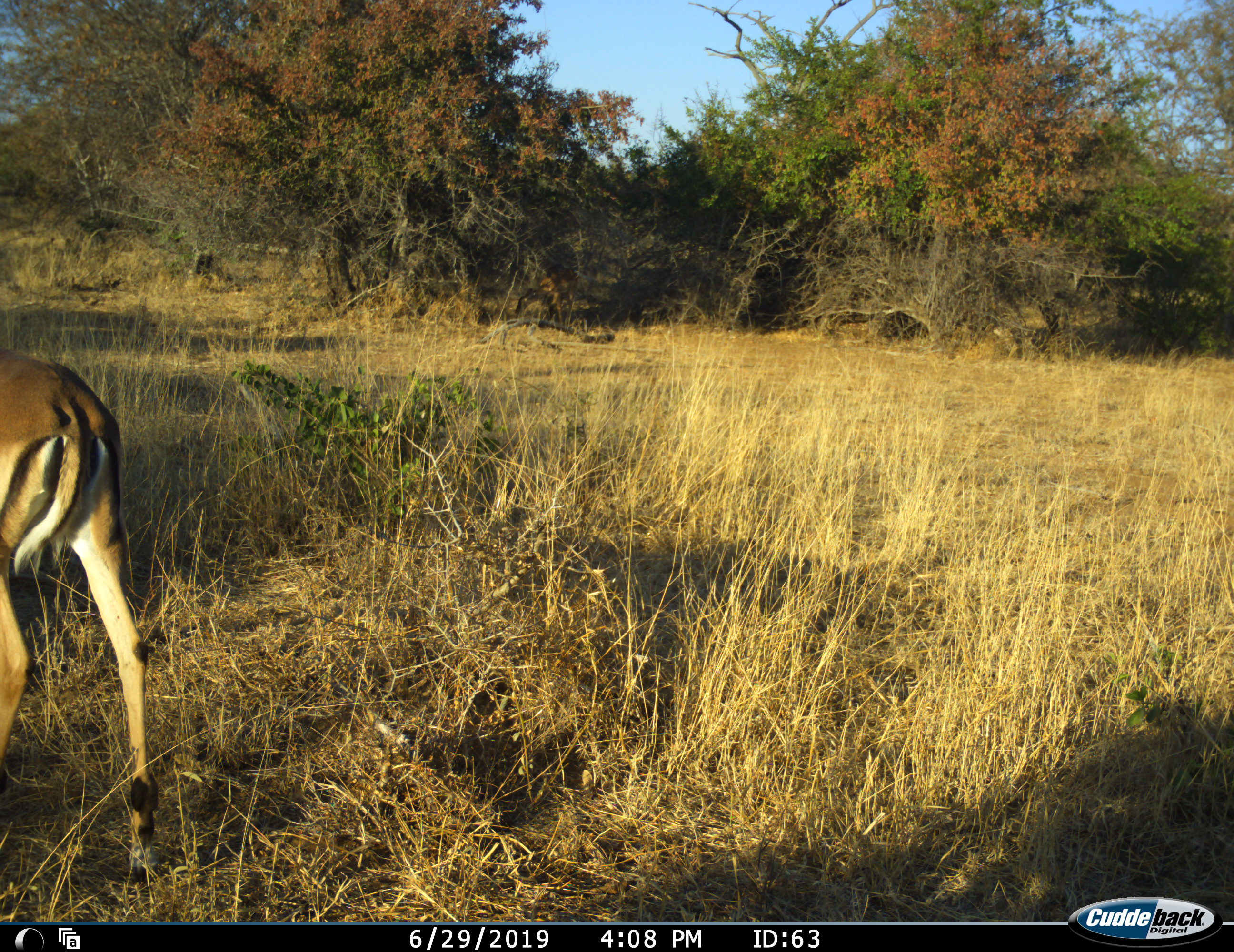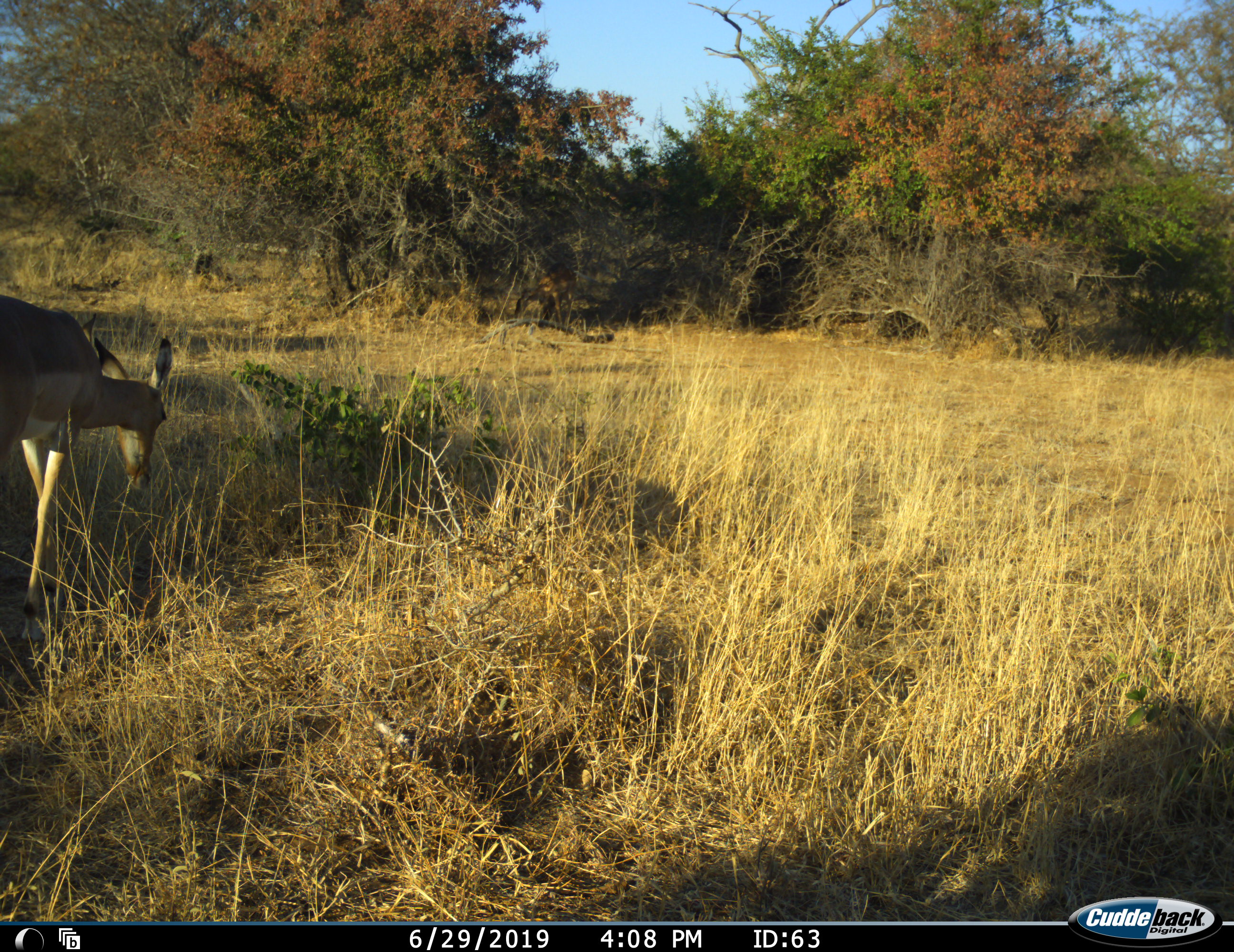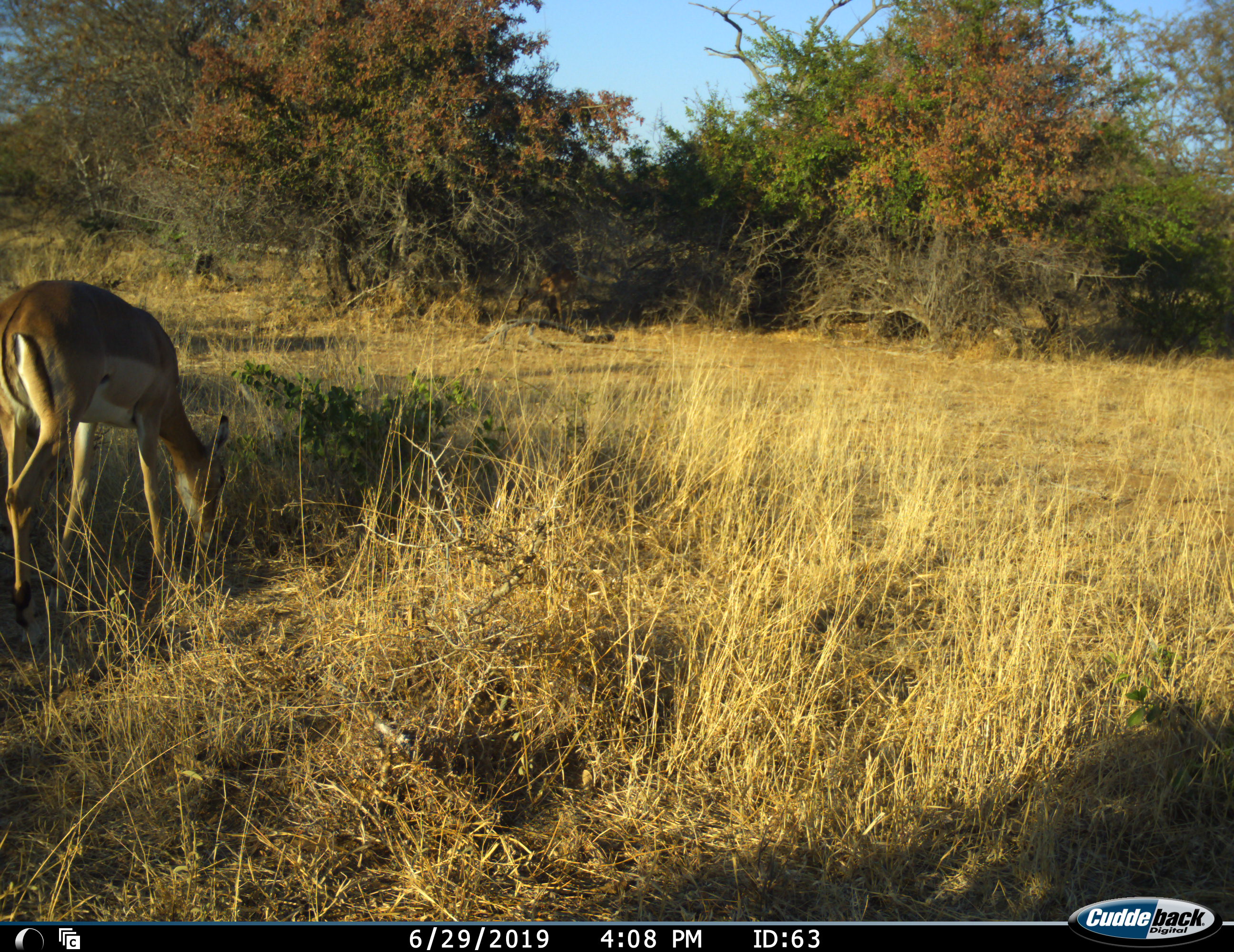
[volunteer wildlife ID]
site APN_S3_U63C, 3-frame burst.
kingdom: Animalia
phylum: Chordata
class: Mammalia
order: Artiodactyla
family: Bovidae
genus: Aepyceros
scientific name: Aepyceros melampus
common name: impala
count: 1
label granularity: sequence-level